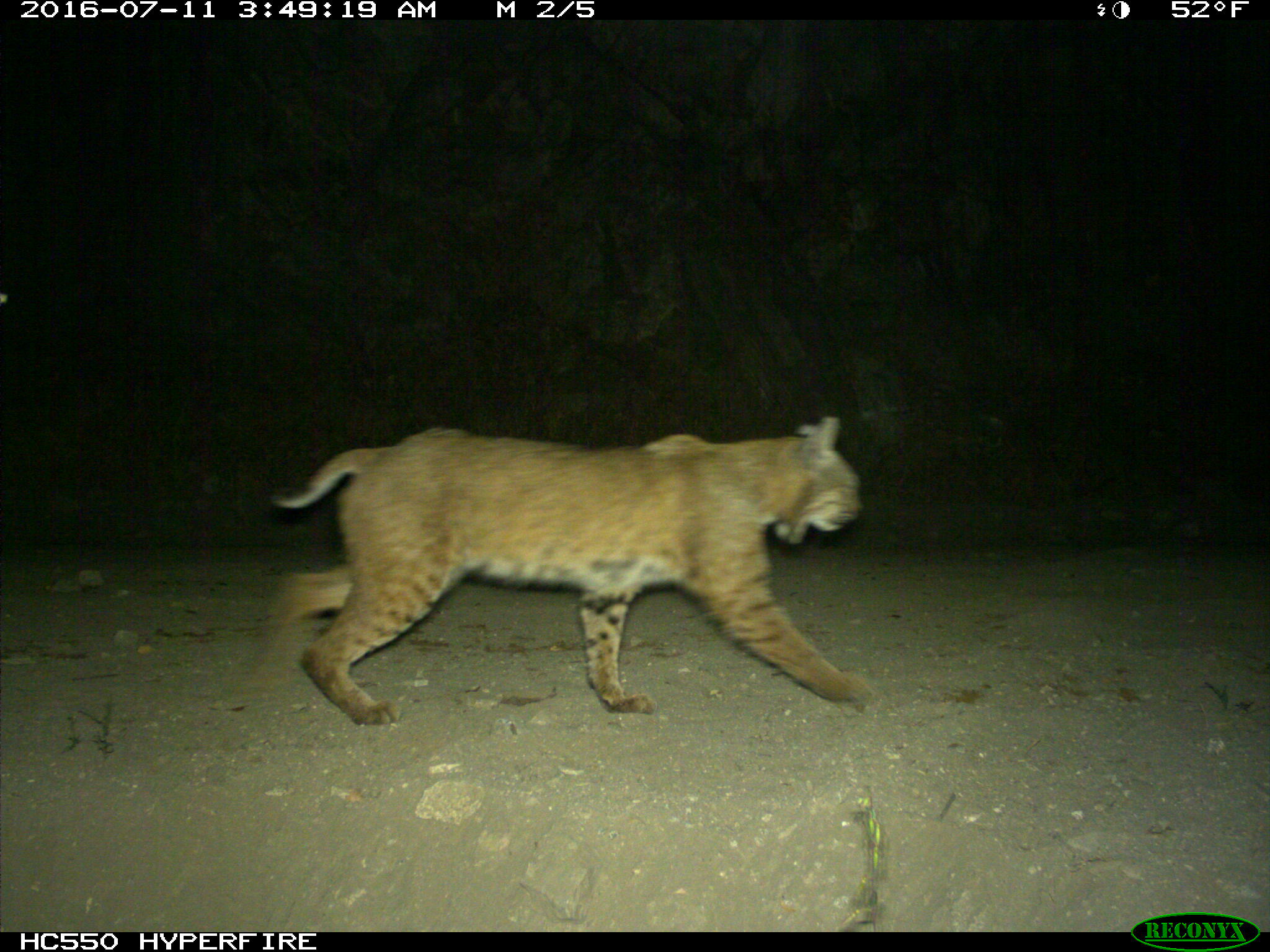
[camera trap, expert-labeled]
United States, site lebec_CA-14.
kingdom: Animalia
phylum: Chordata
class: Mammalia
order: Carnivora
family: Felidae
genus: Lynx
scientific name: Lynx rufus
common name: bobcat